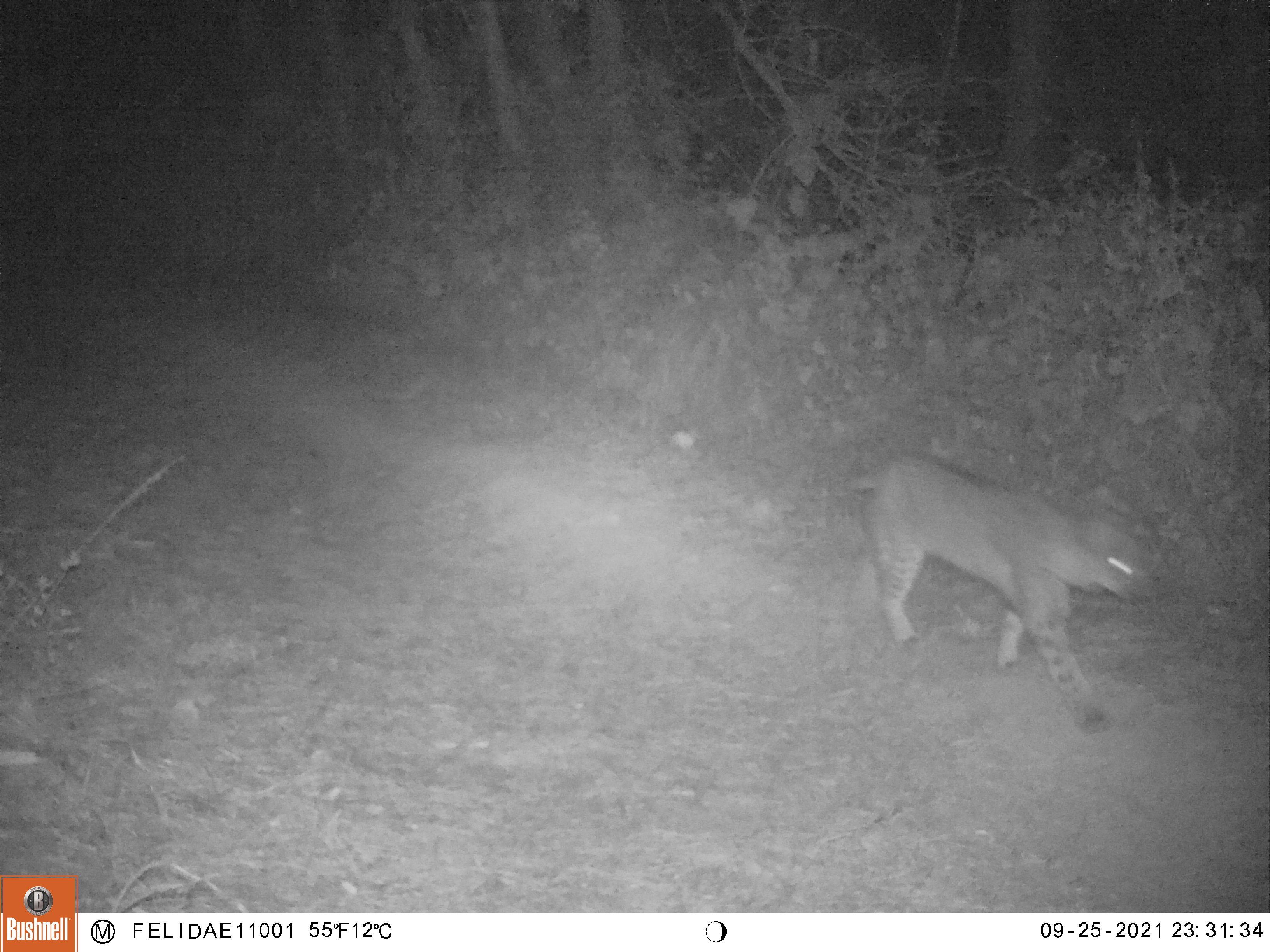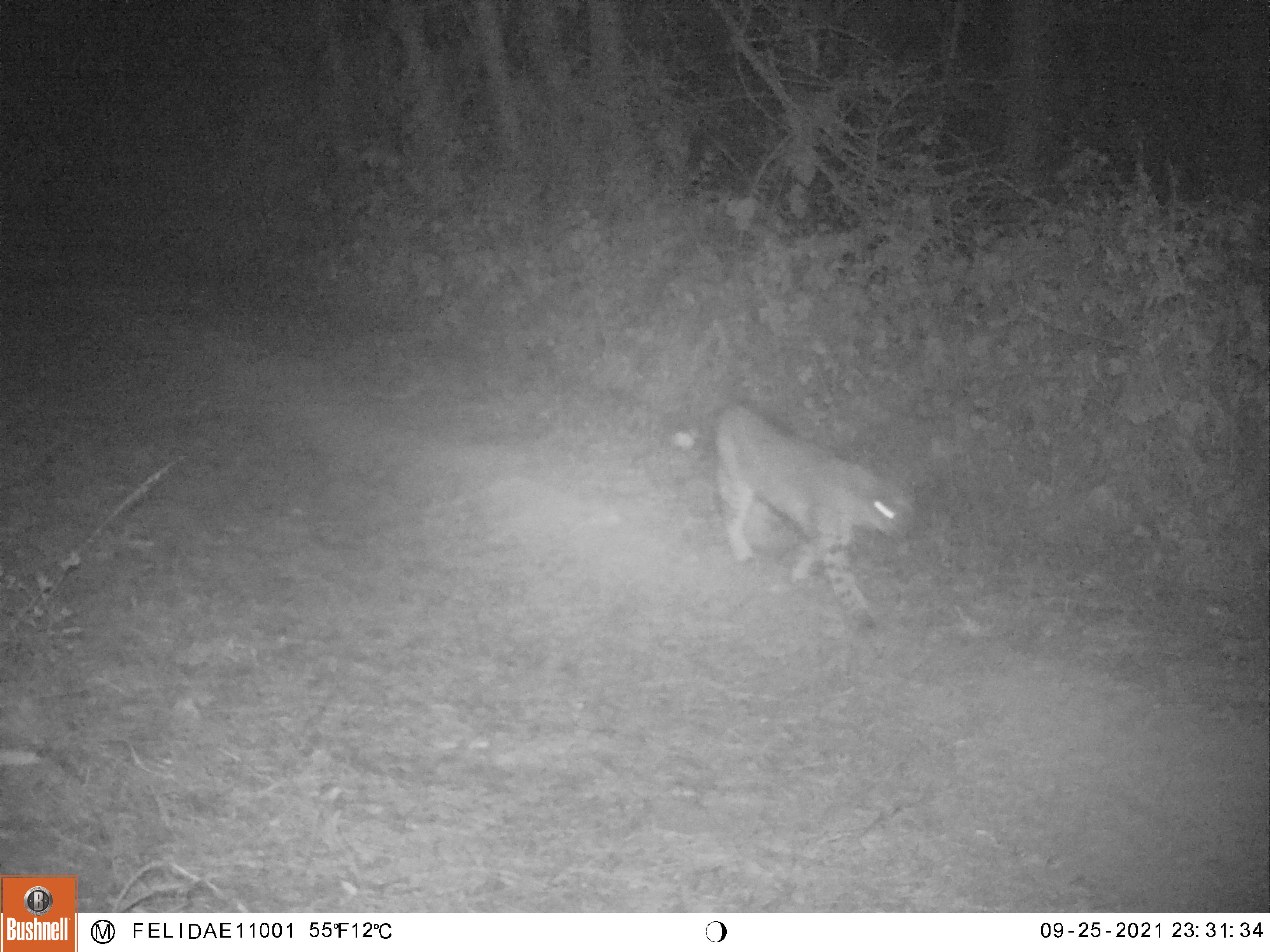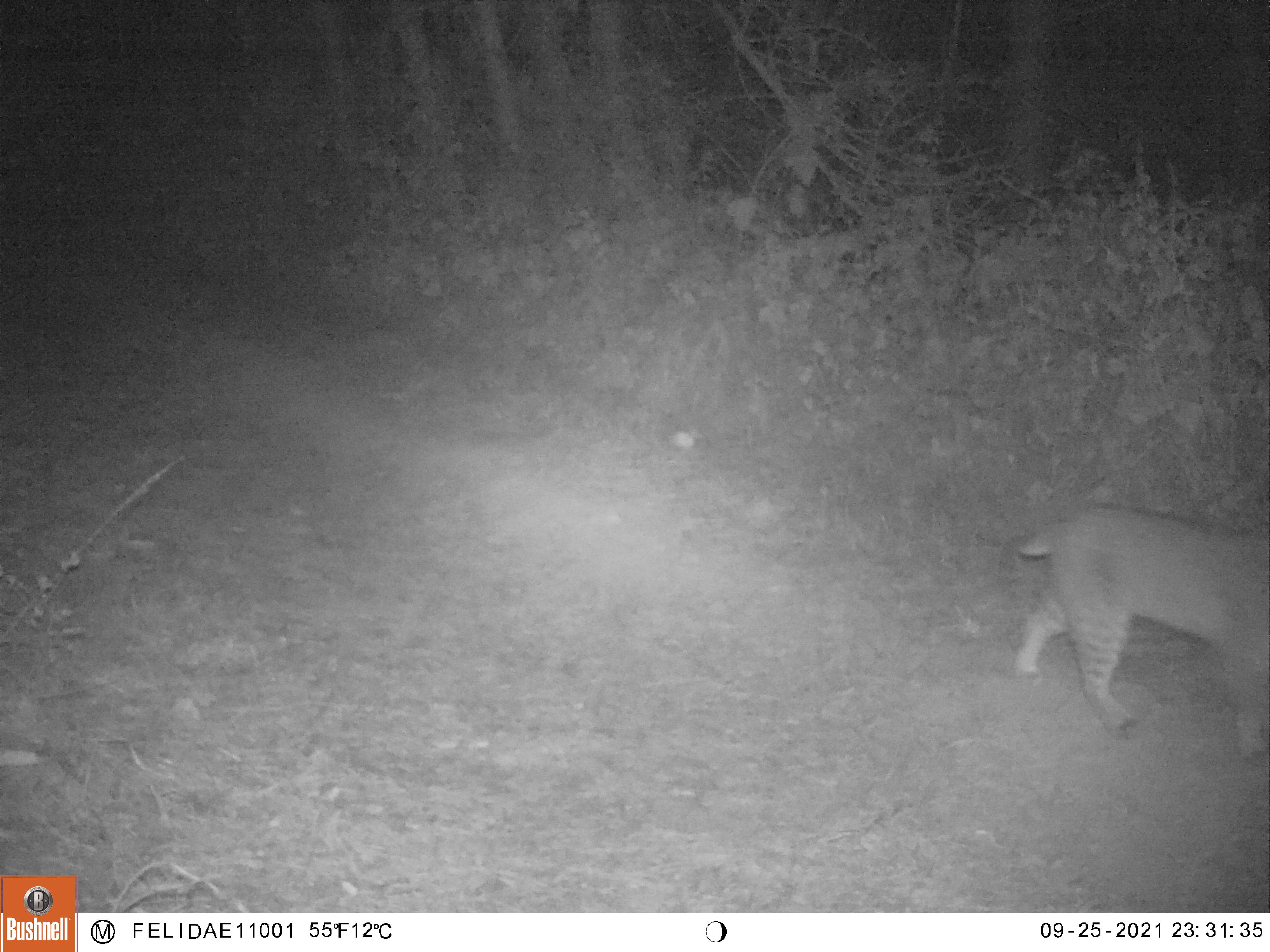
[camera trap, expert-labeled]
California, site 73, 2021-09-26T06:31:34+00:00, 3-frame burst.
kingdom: Animalia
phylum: Chordata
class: Mammalia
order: Carnivora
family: Felidae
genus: Lynx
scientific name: Lynx rufus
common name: bobcat